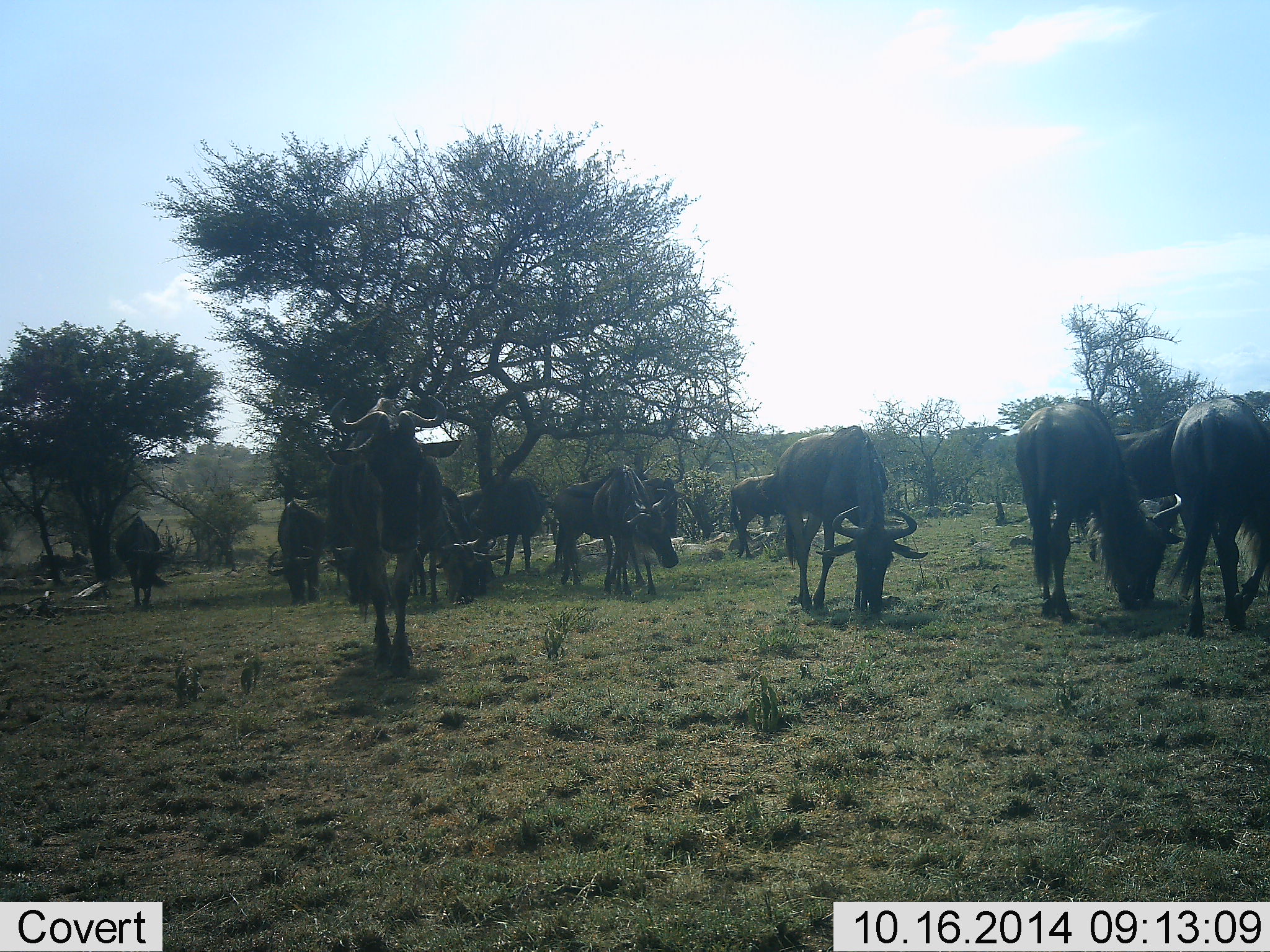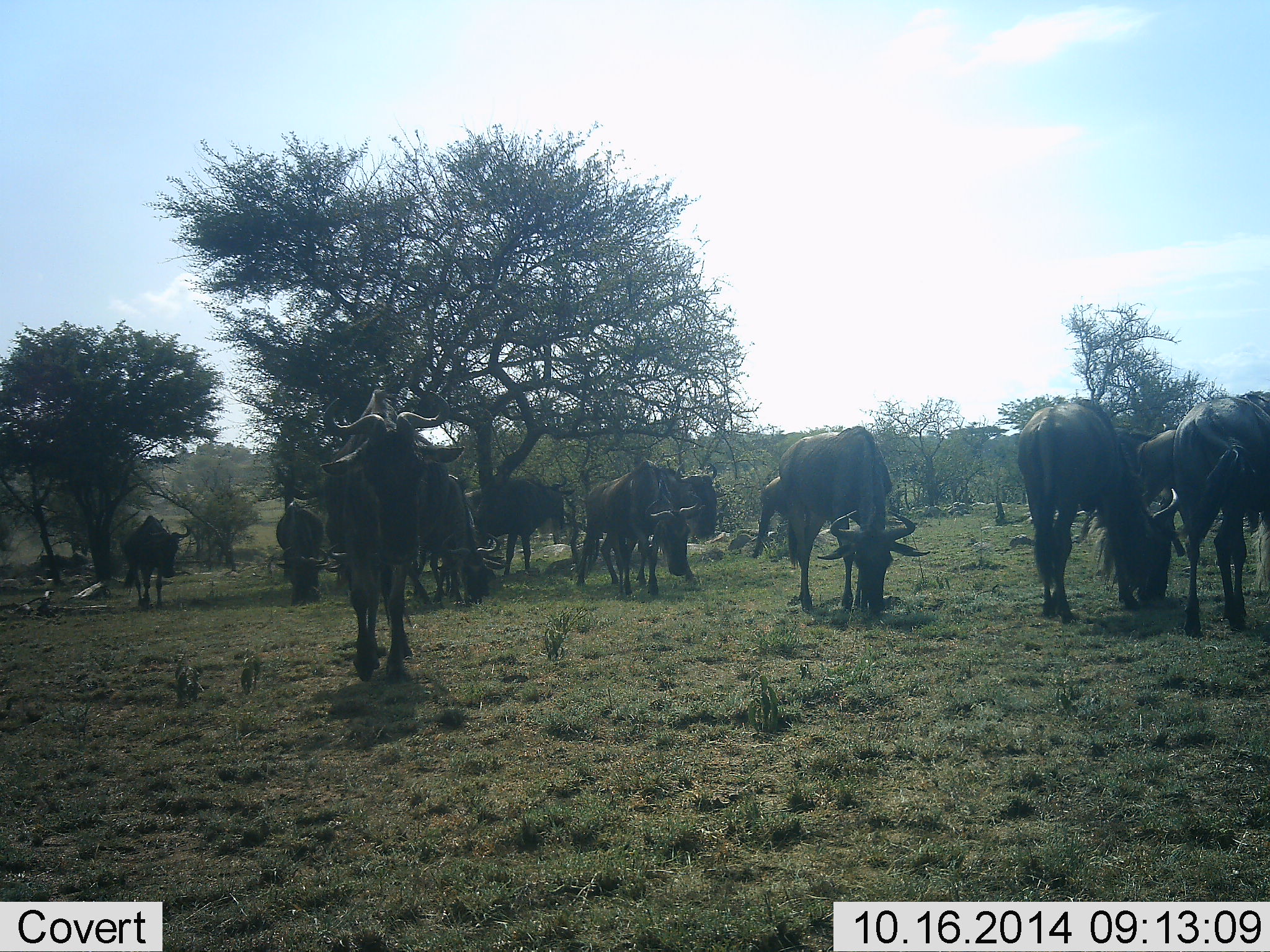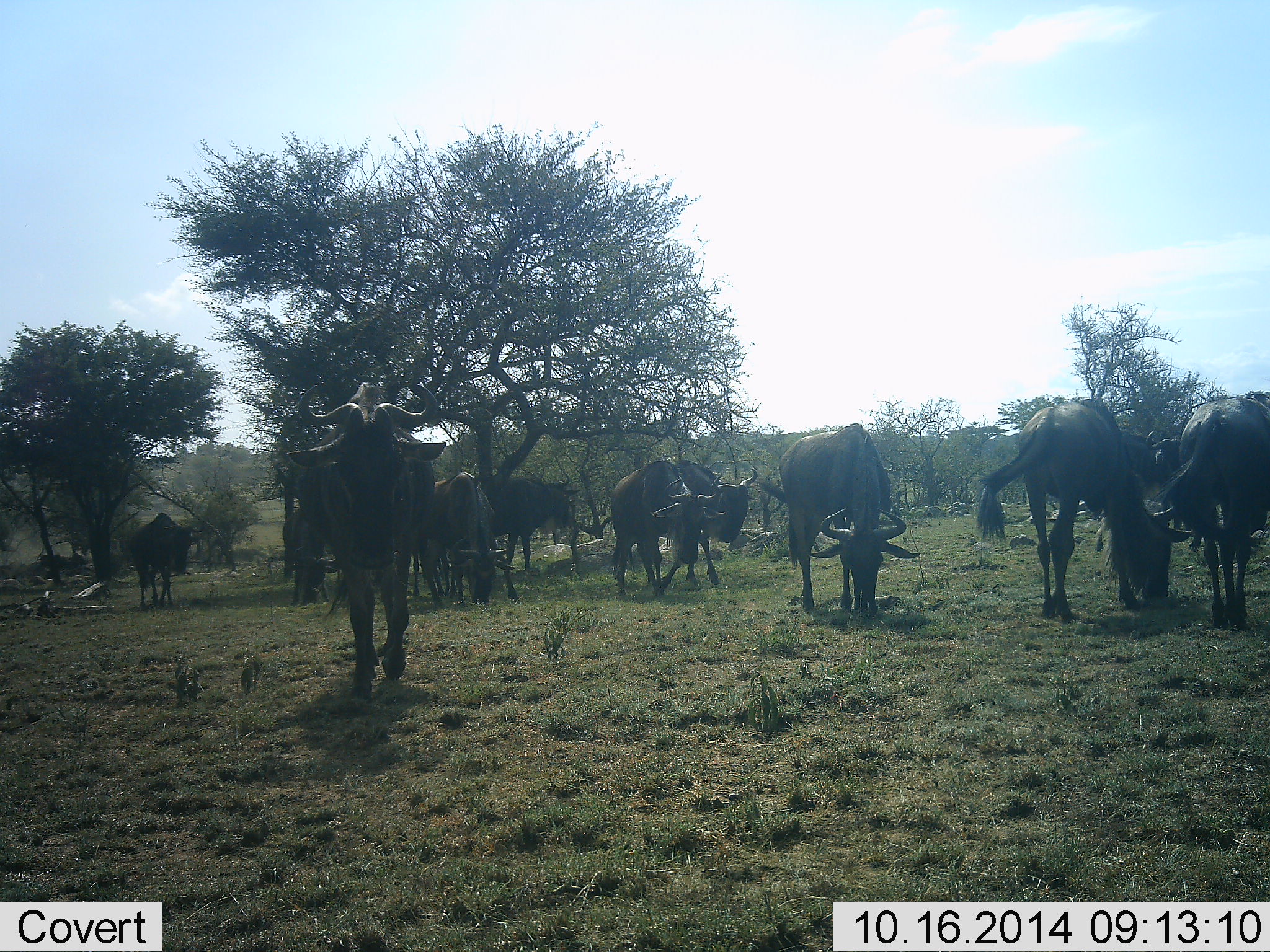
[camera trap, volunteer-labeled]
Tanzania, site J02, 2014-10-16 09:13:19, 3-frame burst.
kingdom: Animalia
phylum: Chordata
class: Mammalia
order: Artiodactyla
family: Bovidae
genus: Connochaetes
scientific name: Connochaetes taurinus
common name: blue wildebeest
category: wildebeest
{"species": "wildebeest (blue wildebeest) (Connochaetes taurinus)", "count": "11-50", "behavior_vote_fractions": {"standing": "60%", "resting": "0%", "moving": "40%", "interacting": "0%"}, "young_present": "0%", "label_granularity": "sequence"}